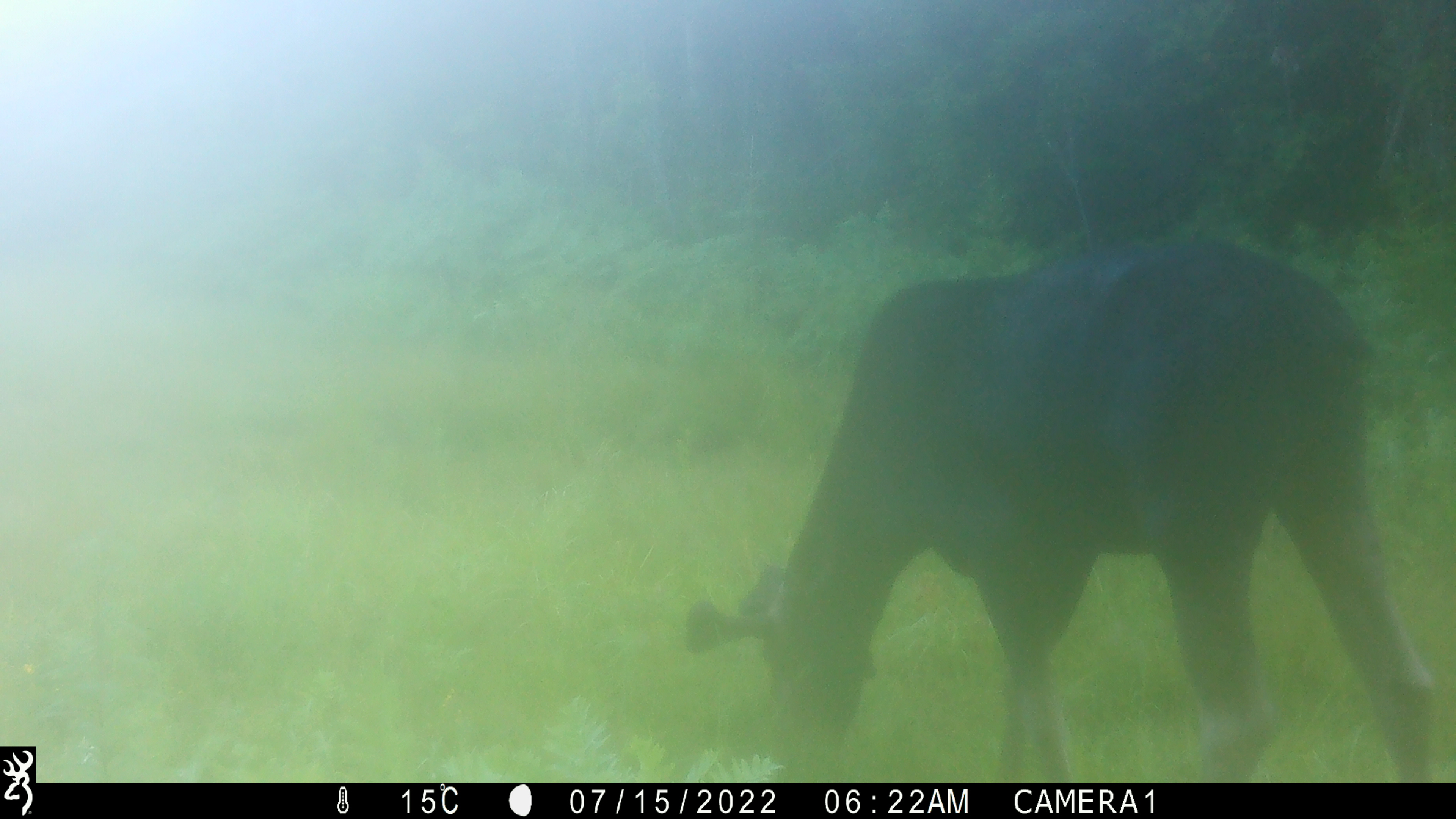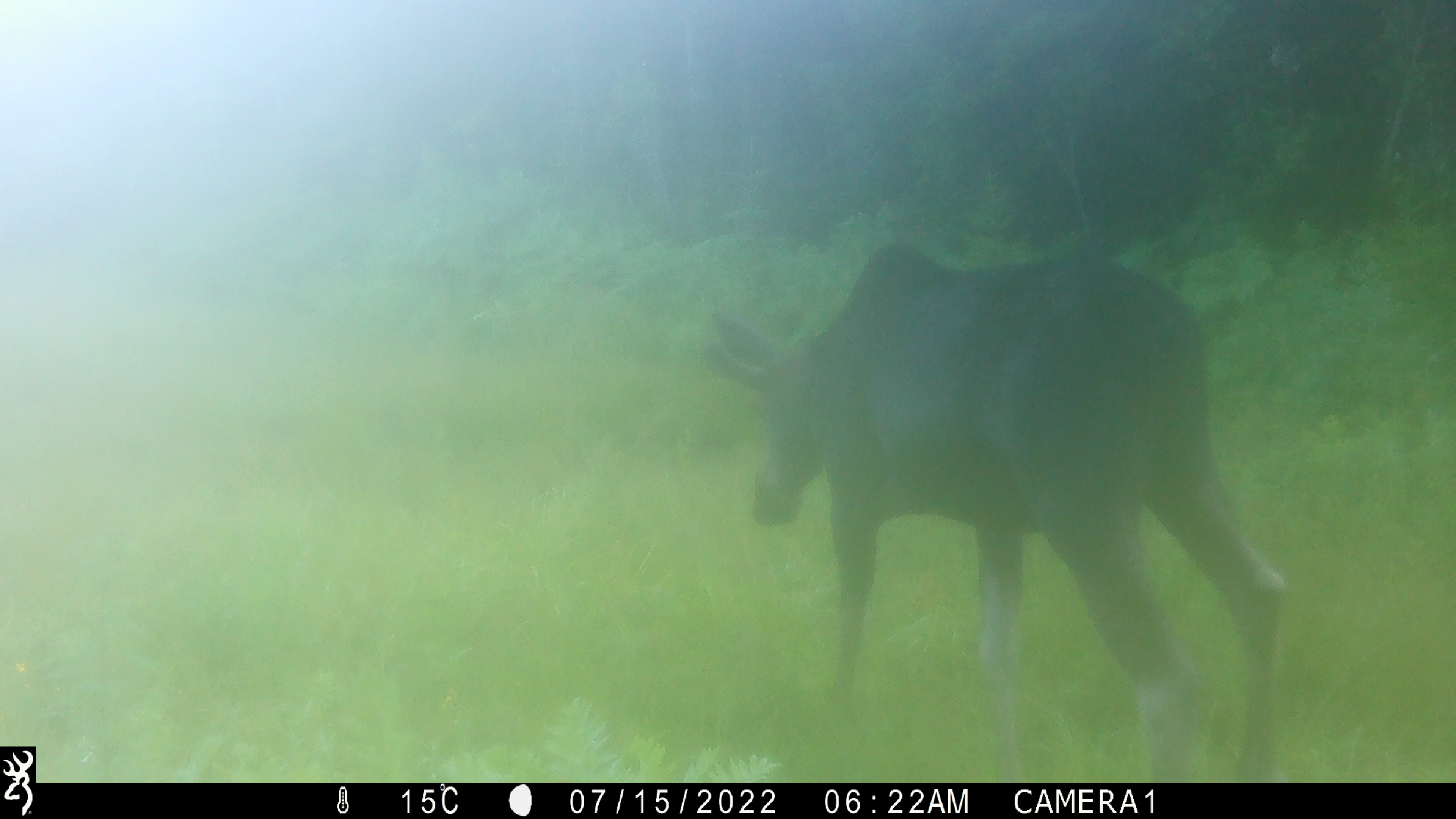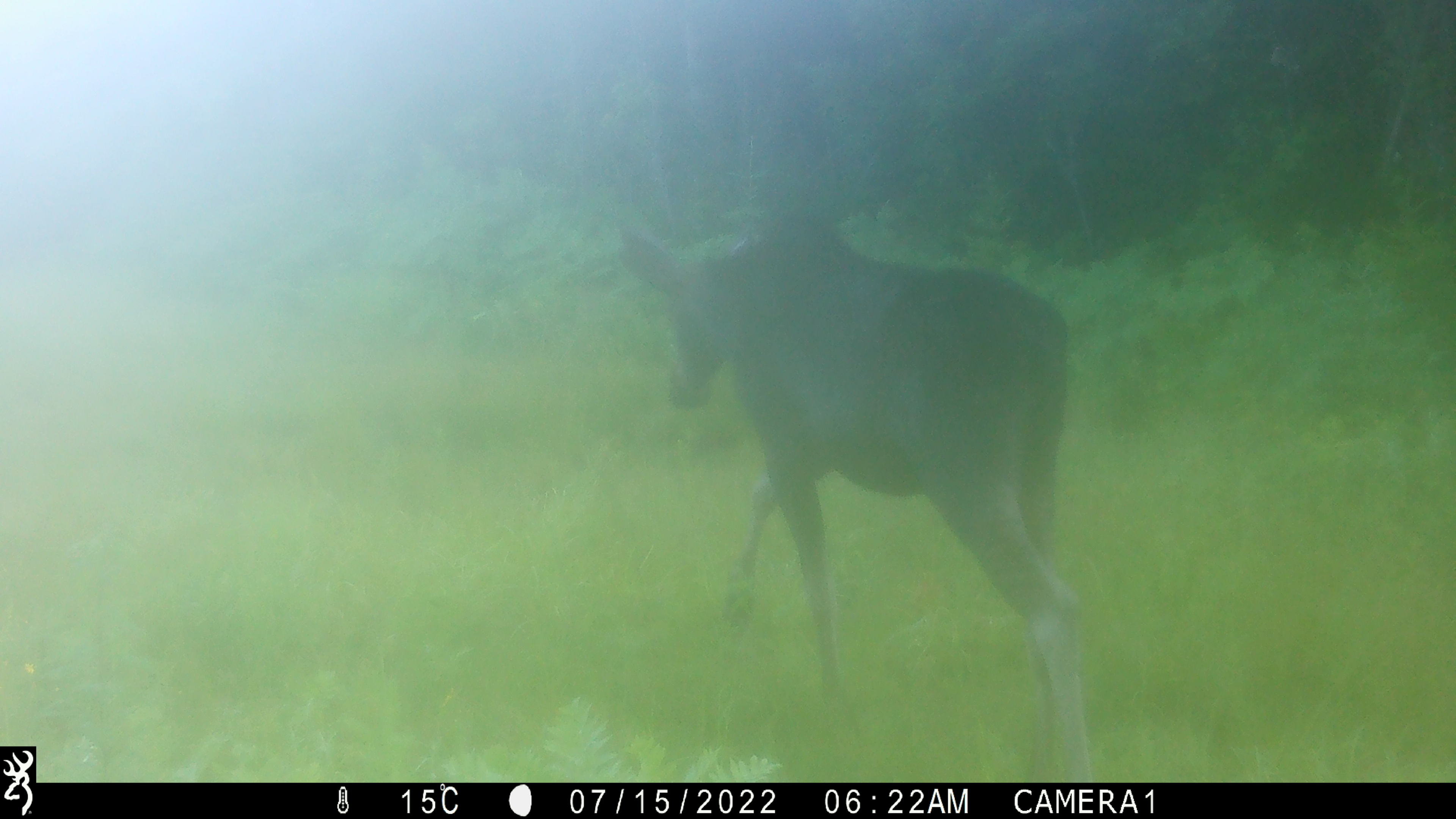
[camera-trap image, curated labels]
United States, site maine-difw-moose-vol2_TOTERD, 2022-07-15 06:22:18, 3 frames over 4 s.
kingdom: Animalia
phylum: Chordata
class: Mammalia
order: Artiodactyla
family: Cervidae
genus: Alces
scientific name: Alces alces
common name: moose